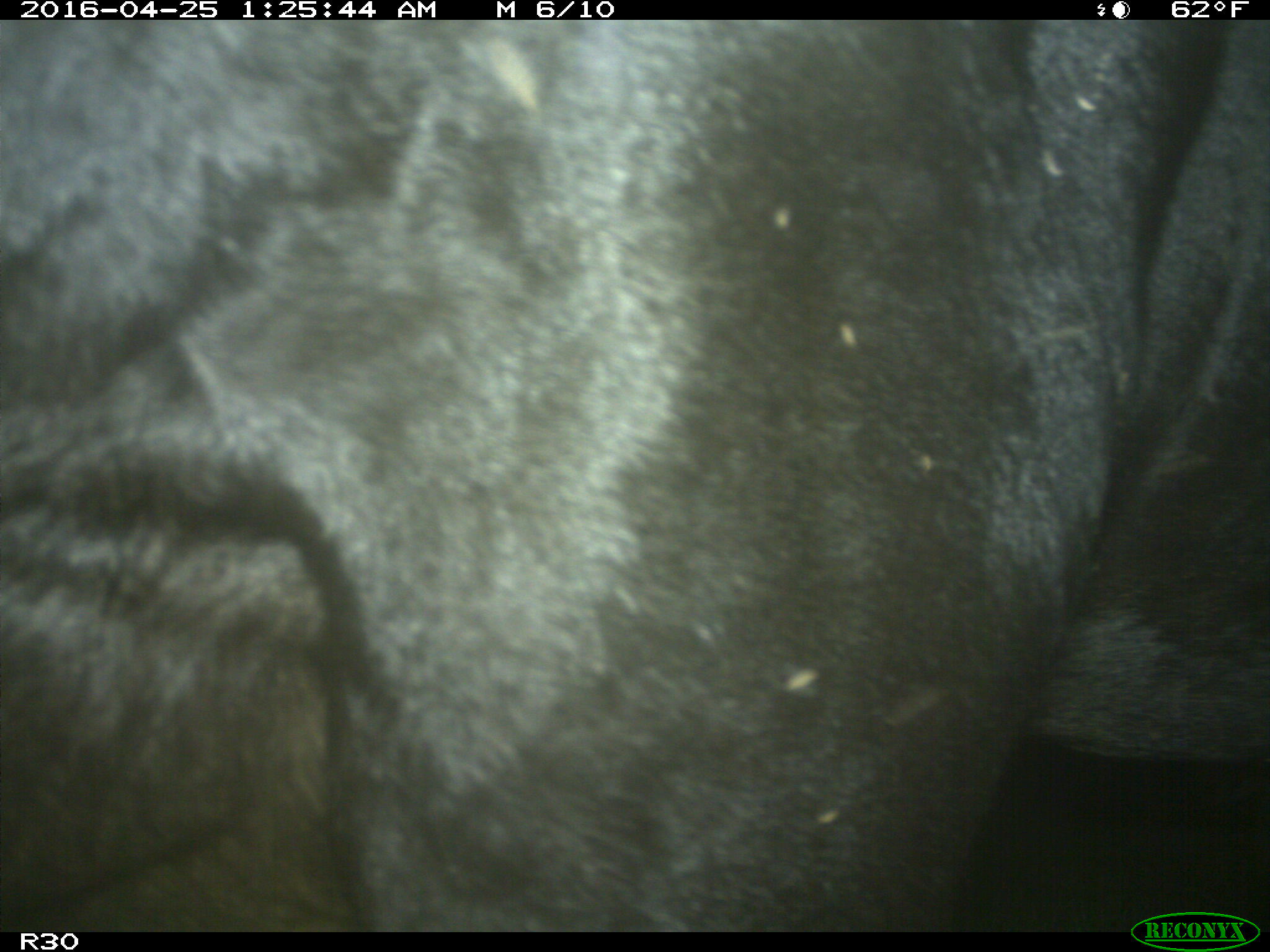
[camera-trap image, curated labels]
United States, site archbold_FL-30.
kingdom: Animalia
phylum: Chordata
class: Mammalia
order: Artiodactyla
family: Bovidae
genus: Bos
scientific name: Bos taurus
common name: domestic cow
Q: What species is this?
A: Bos taurus (domestic cow).